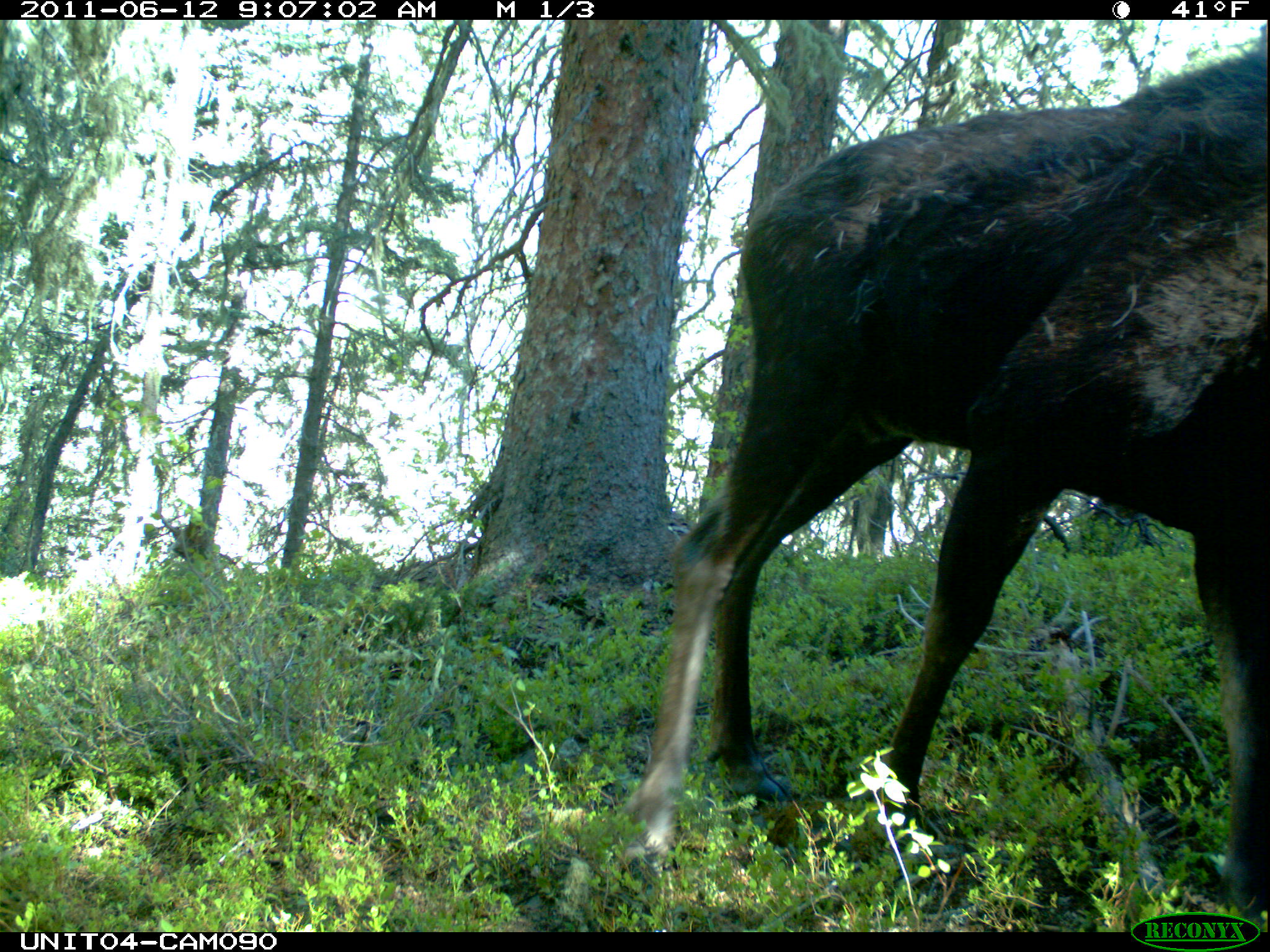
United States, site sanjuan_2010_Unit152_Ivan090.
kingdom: Animalia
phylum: Chordata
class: Mammalia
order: Artiodactyla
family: Cervidae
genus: Alces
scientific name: Alces alces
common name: moose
Alces alces (moose).